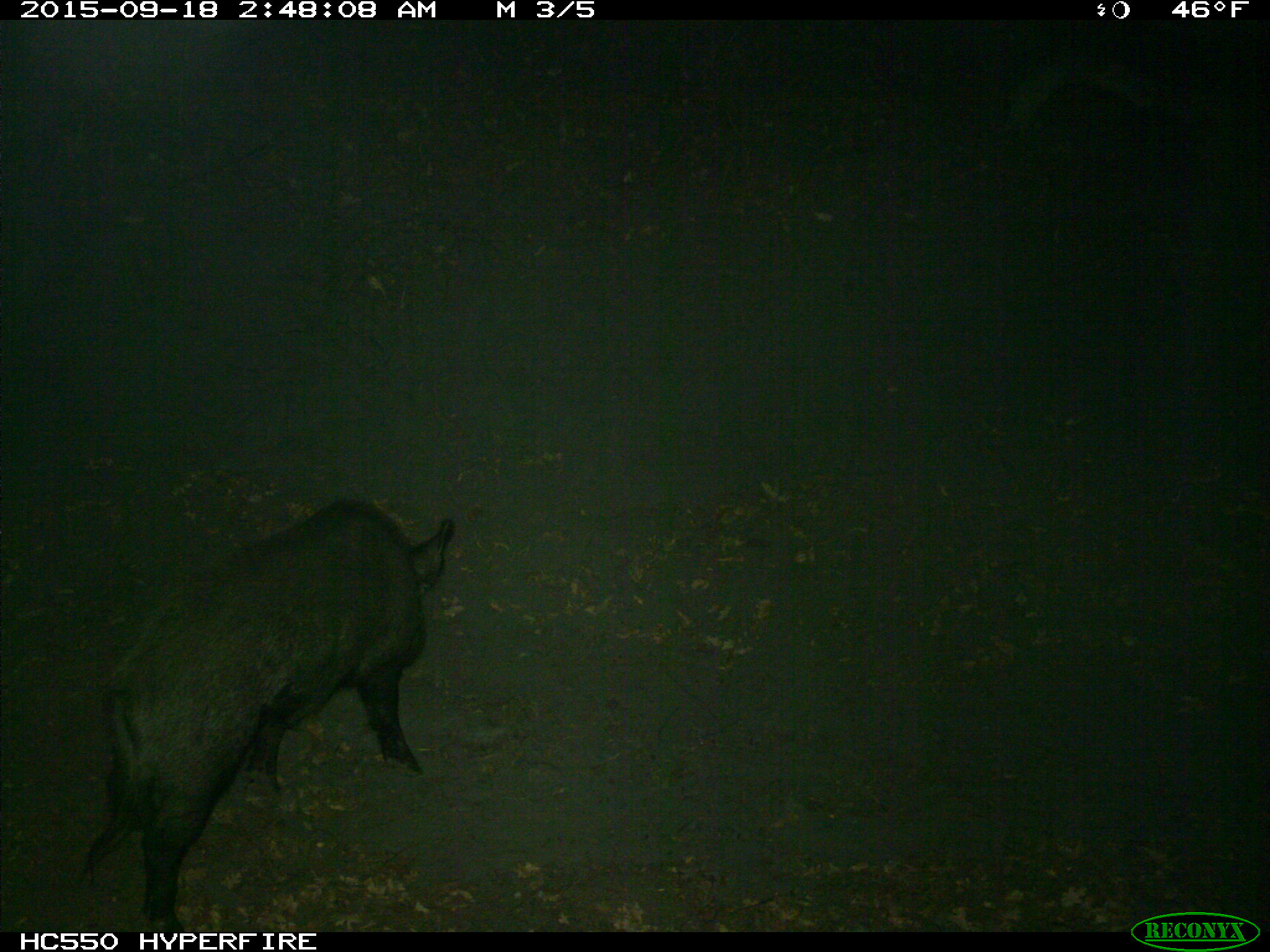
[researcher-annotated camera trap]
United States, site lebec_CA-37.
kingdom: Animalia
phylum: Chordata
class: Mammalia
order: Artiodactyla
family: Suidae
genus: Sus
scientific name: Sus scrofa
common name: wild boar